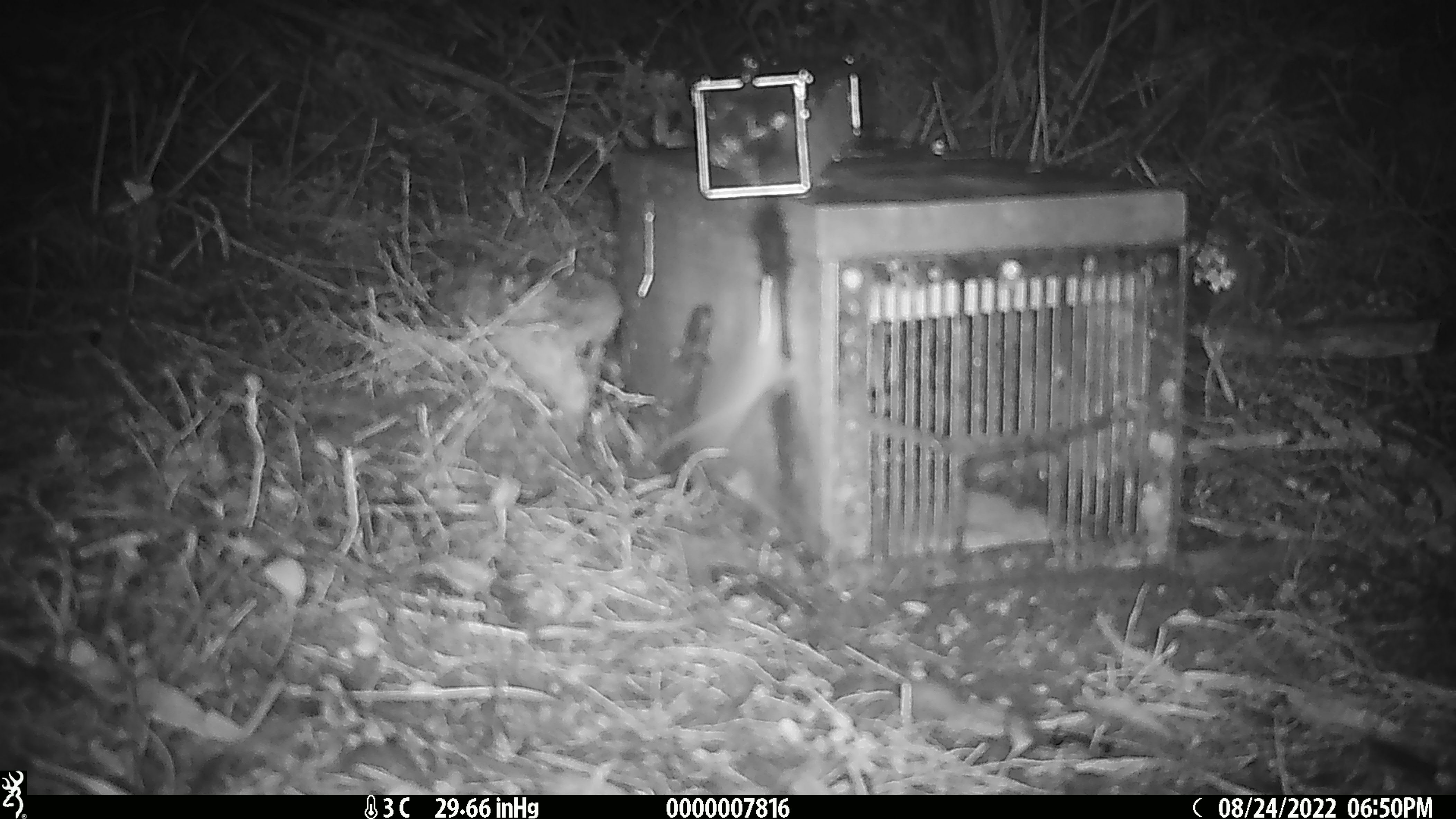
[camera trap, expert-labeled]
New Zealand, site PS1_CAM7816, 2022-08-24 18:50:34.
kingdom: Animalia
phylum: Chordata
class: Mammalia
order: Rodentia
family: Muridae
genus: Mus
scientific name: Mus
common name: mouse